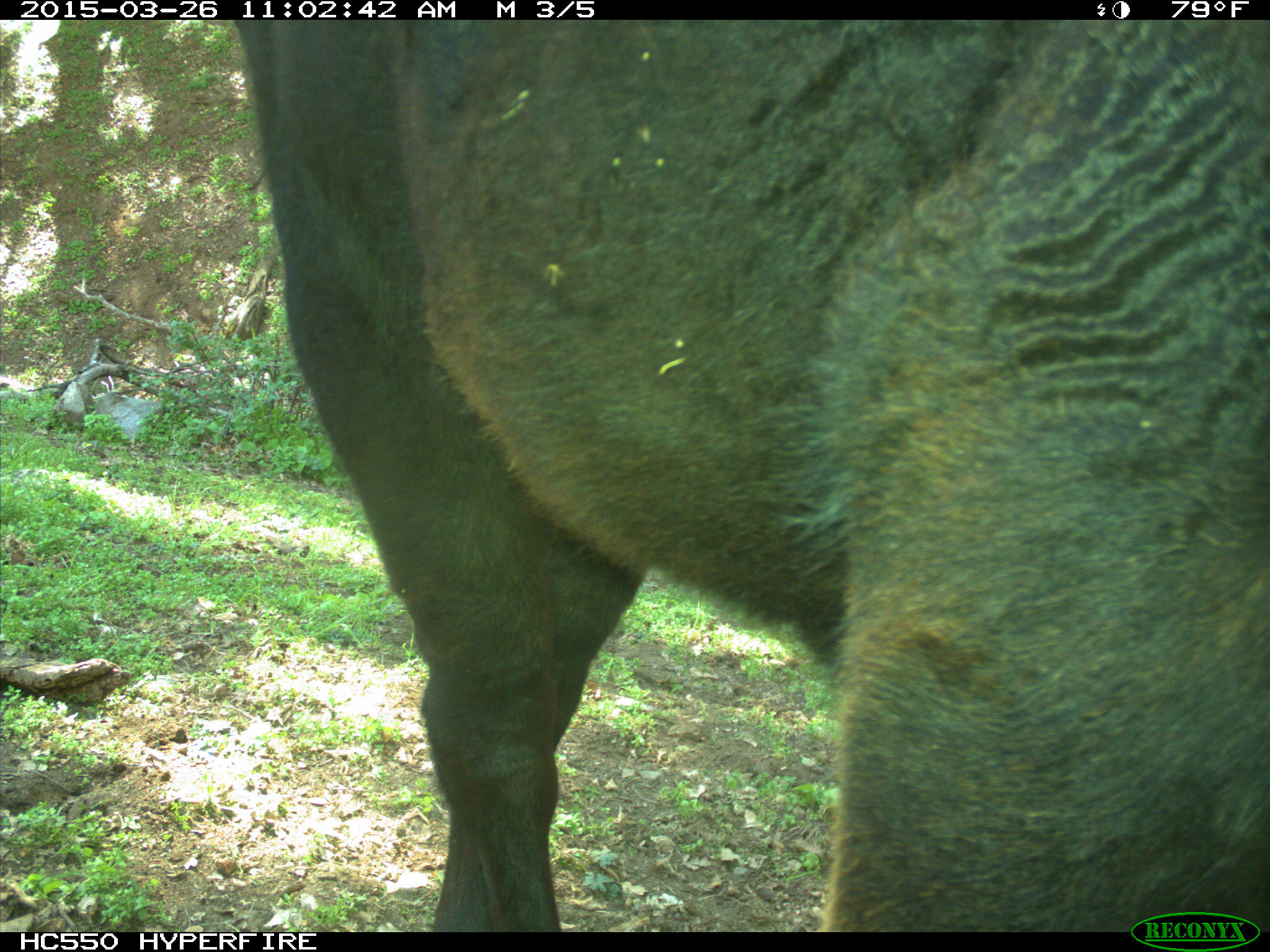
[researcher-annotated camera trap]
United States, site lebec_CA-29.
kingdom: Animalia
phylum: Chordata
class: Mammalia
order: Artiodactyla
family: Bovidae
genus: Bos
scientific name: Bos taurus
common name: domestic cow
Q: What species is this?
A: Bos taurus (domestic cow).